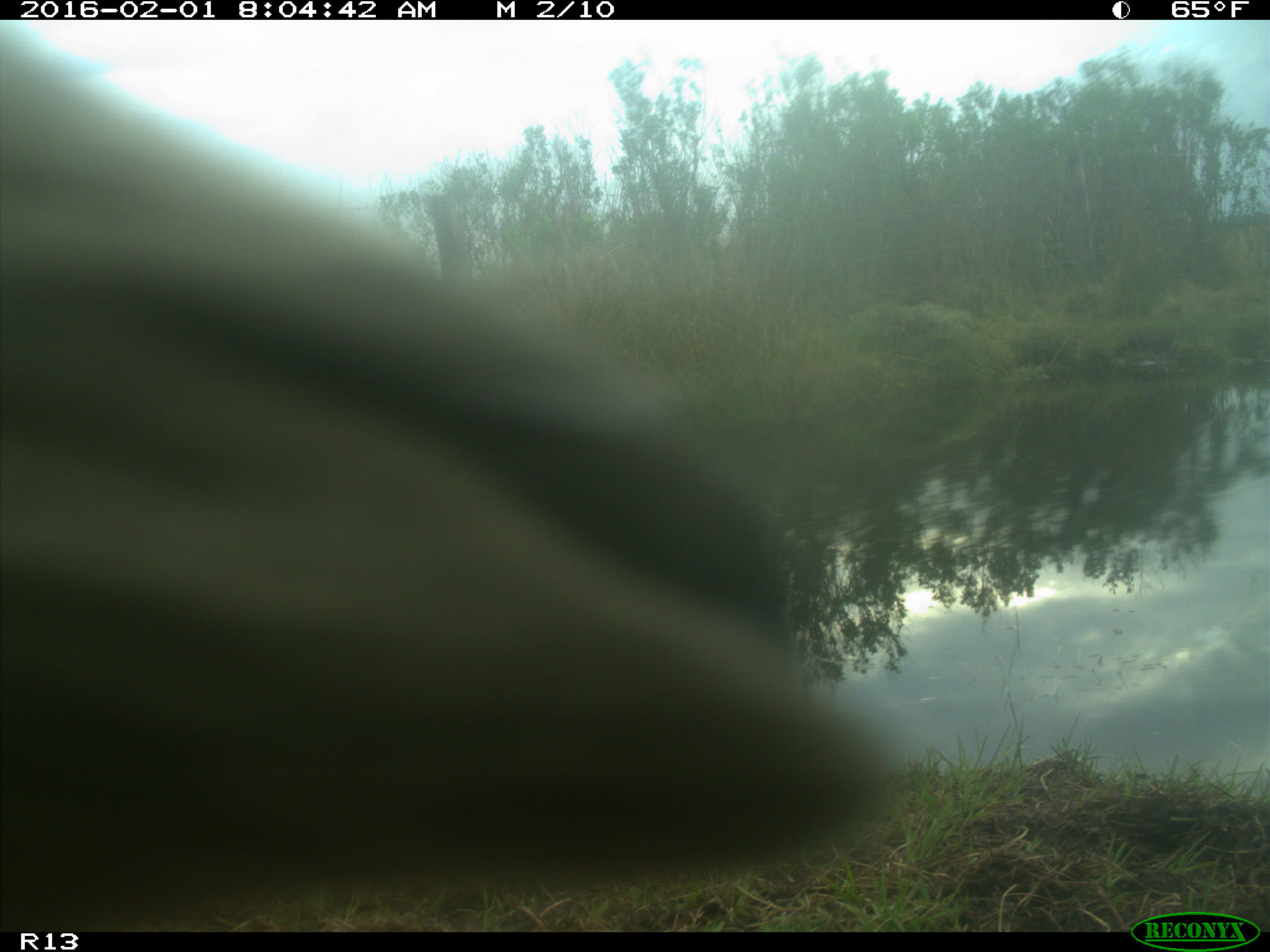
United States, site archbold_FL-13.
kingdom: Animalia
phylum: Chordata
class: Mammalia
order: Artiodactyla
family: Bovidae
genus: Bos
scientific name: Bos taurus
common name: domestic cow